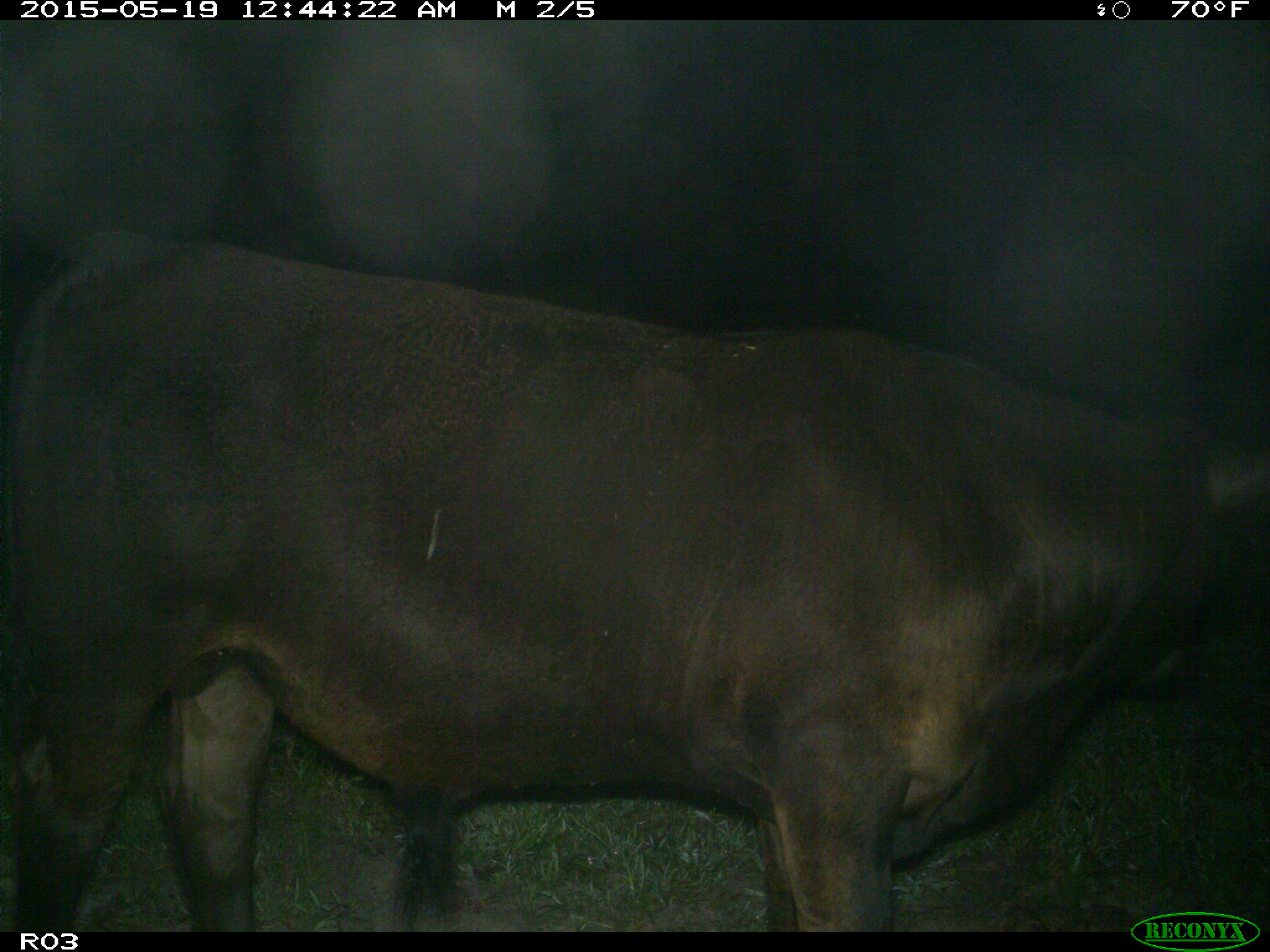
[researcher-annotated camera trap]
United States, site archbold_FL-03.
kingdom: Animalia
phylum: Chordata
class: Mammalia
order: Artiodactyla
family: Bovidae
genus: Bos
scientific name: Bos taurus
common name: domestic cow